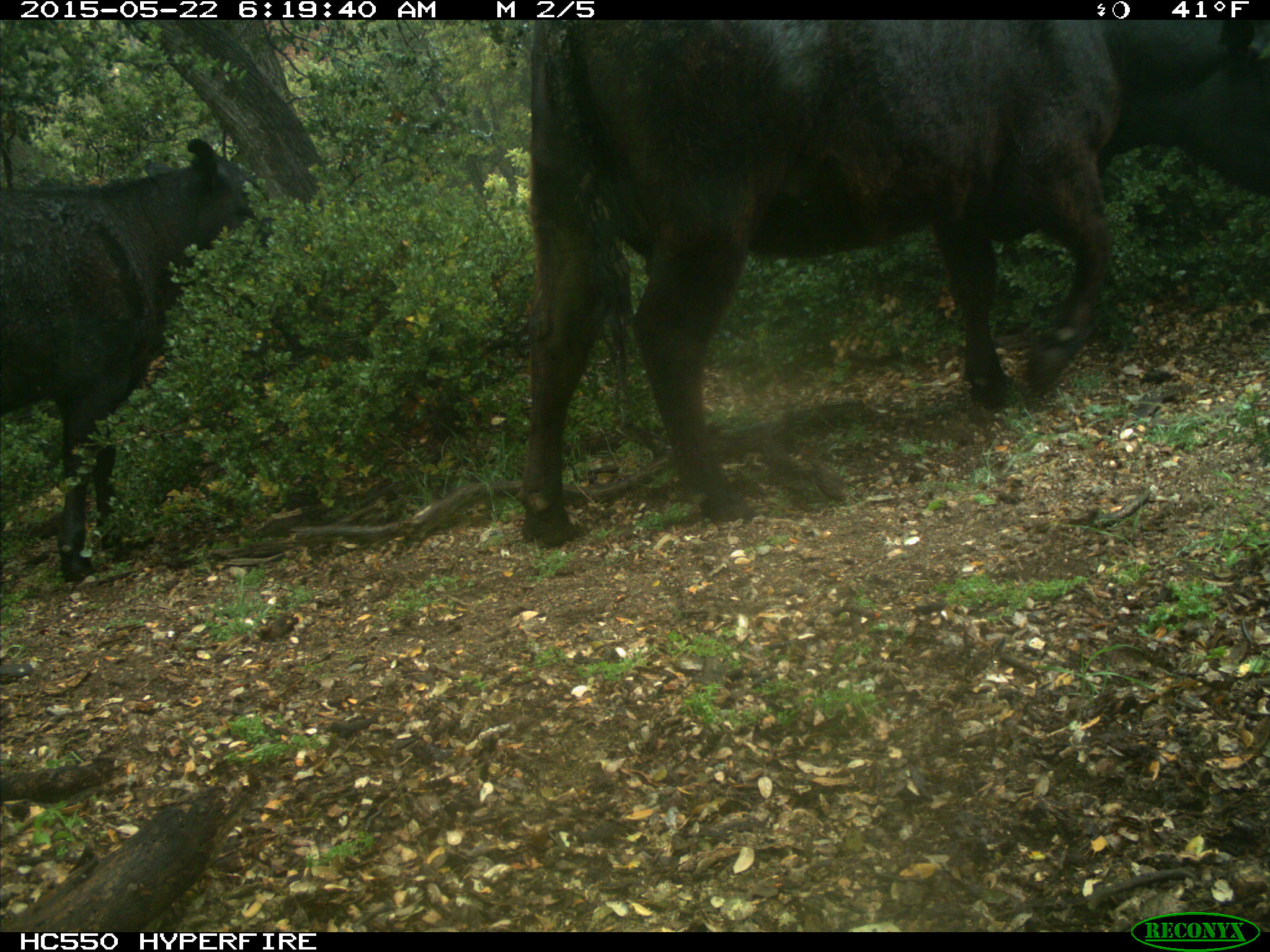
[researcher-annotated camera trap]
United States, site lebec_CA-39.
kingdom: Animalia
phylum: Chordata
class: Mammalia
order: Artiodactyla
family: Bovidae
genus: Bos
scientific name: Bos taurus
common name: domestic cow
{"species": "Bos taurus (domestic cow)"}